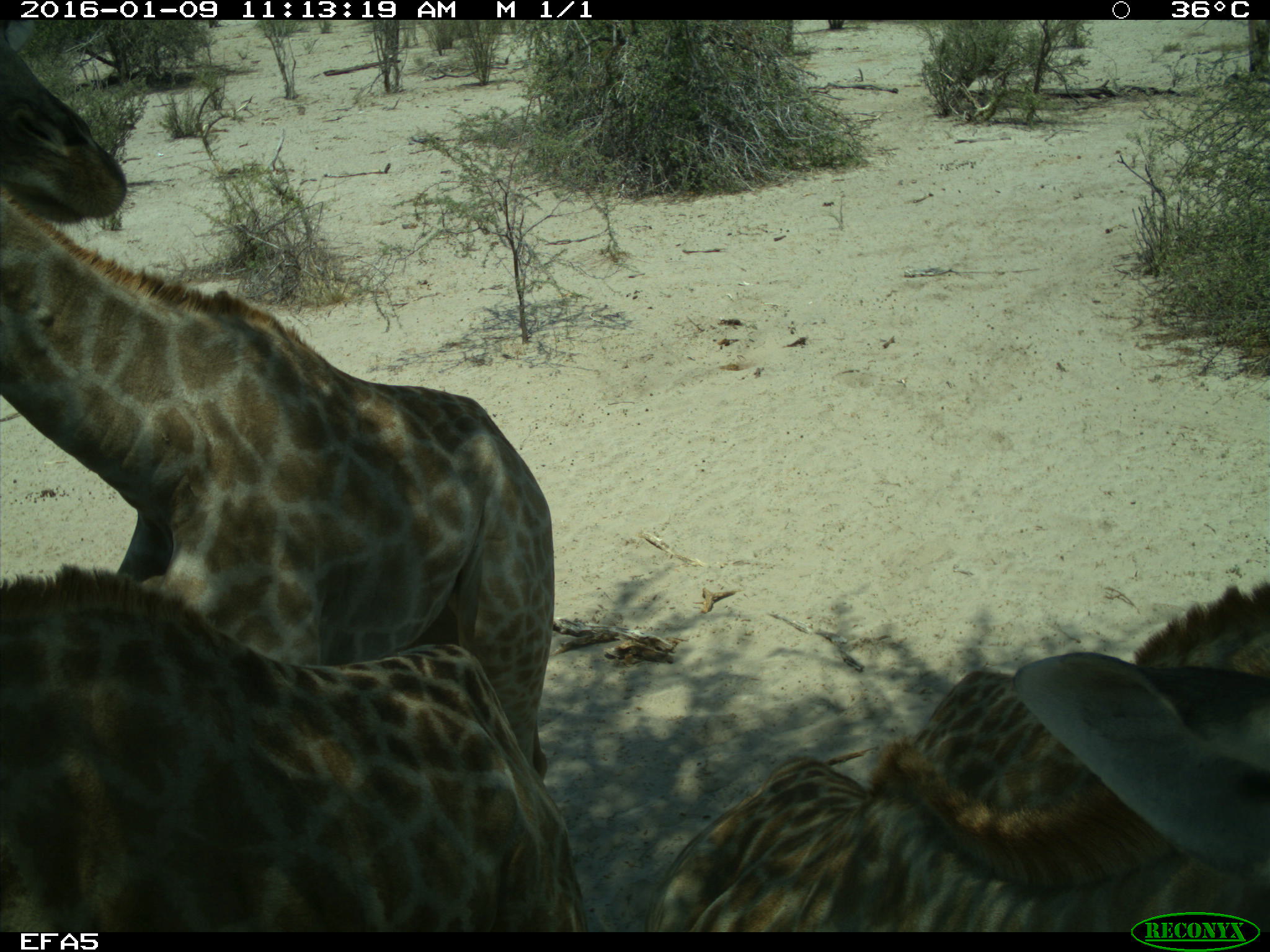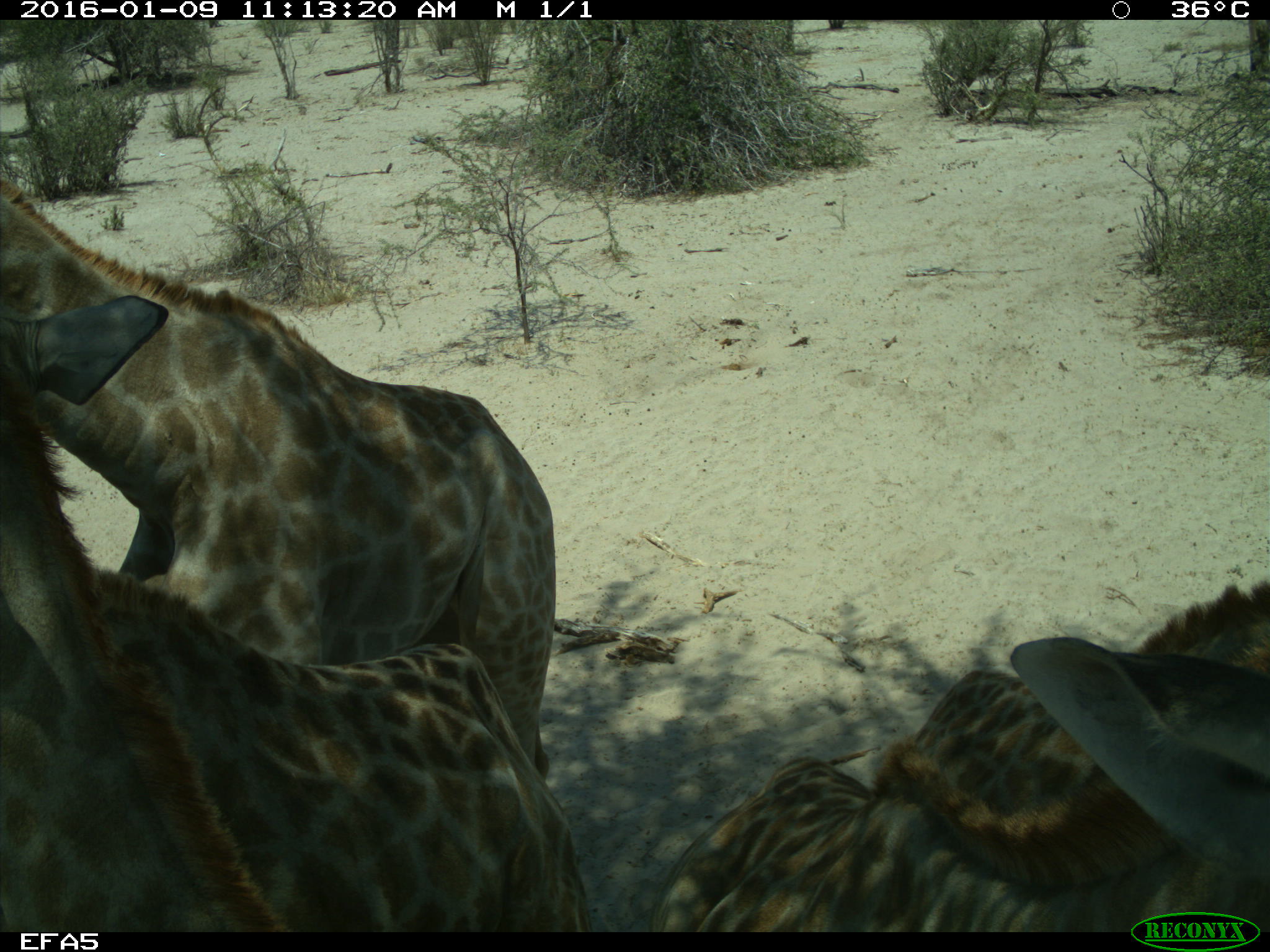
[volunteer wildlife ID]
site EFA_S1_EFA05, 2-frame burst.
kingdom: Animalia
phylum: Chordata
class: Mammalia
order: Artiodactyla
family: Giraffidae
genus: Giraffa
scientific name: Giraffa camelopardalis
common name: giraffe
Giraffe (Giraffa camelopardalis), count 5. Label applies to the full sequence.